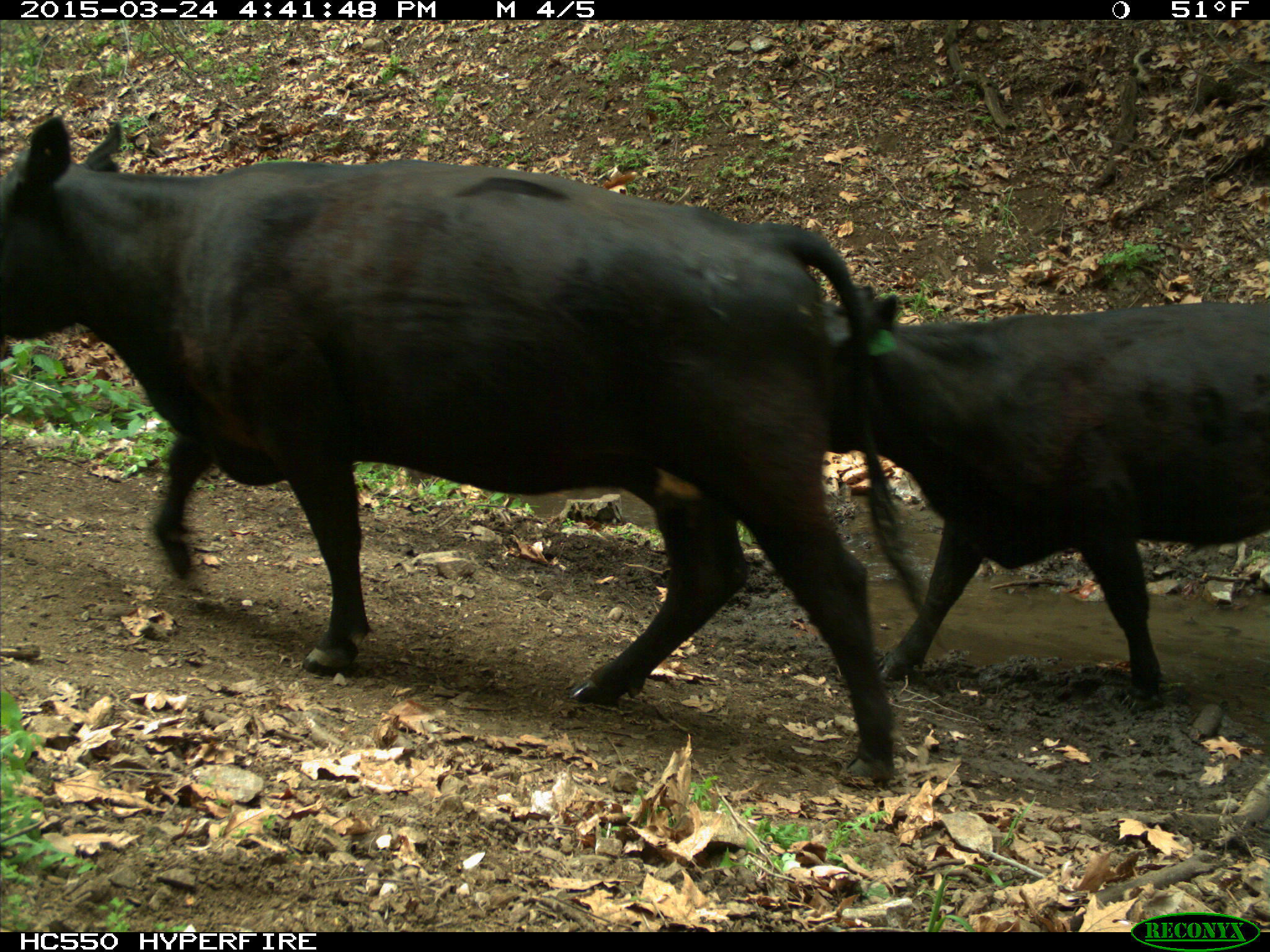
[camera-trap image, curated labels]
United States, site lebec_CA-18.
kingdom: Animalia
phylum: Chordata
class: Mammalia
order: Artiodactyla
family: Bovidae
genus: Bos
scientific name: Bos taurus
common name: domestic cow